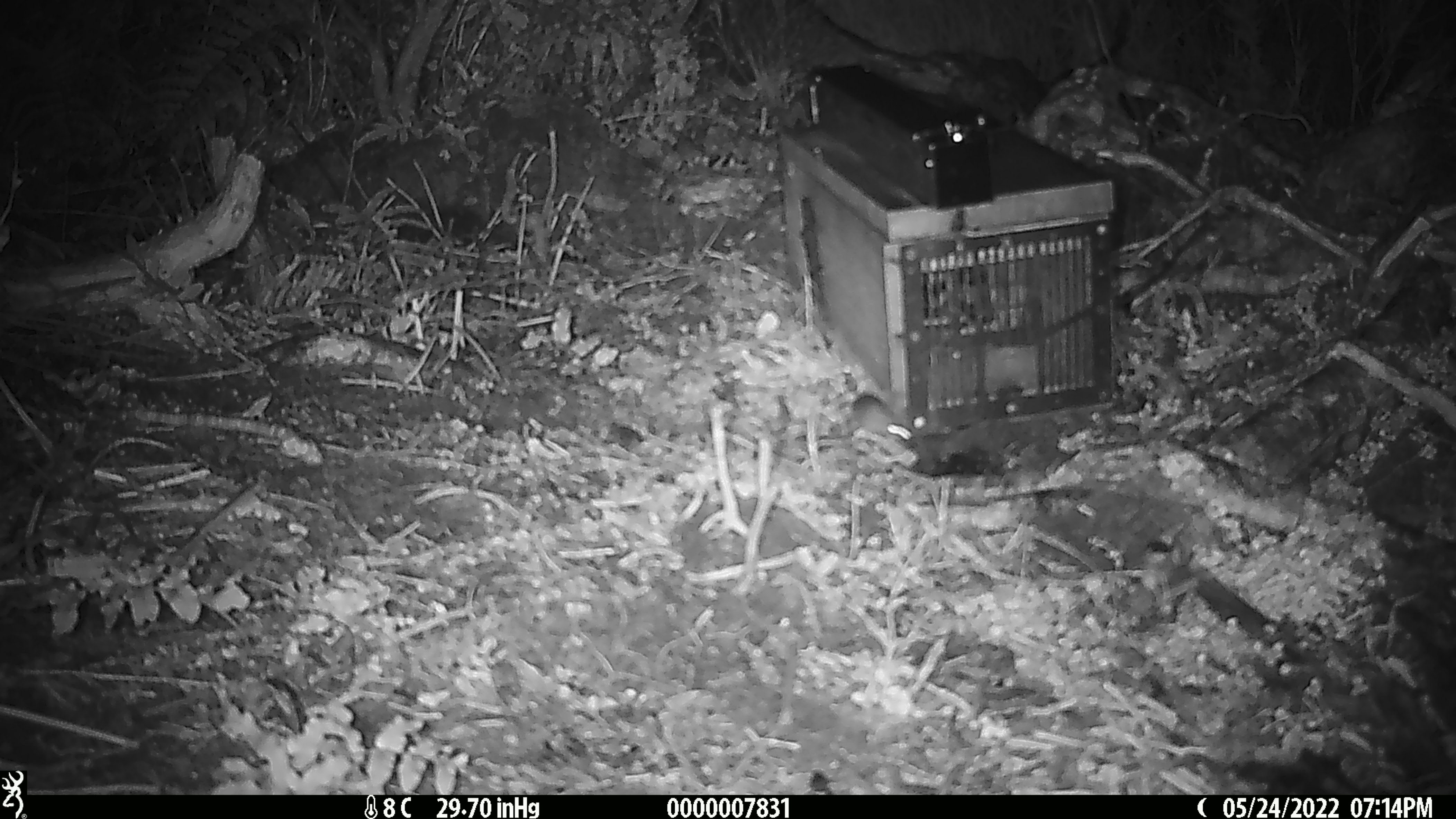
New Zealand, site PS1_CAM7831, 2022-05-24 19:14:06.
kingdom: Animalia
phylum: Chordata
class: Mammalia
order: Rodentia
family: Muridae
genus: Mus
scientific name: Mus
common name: mouse